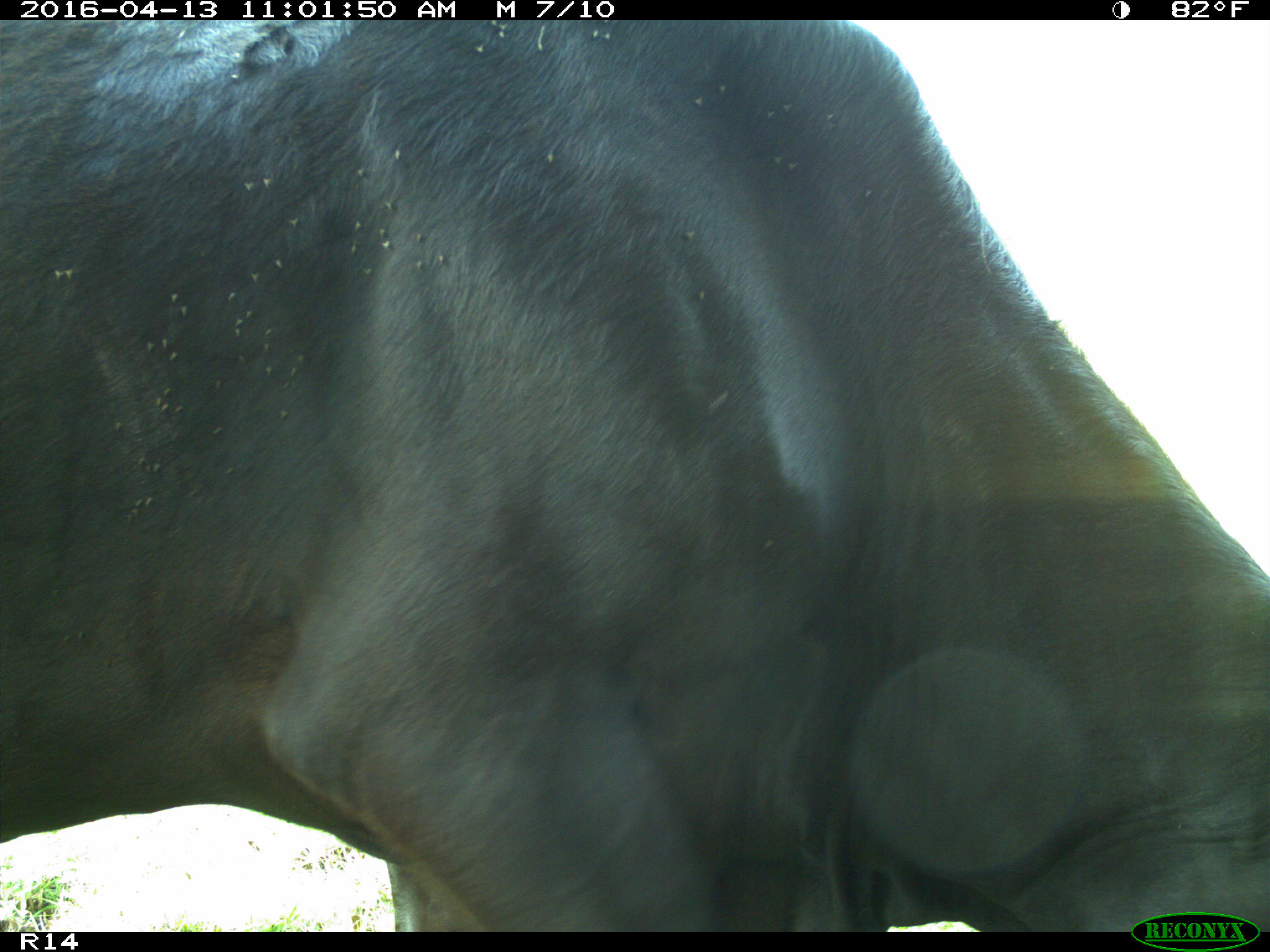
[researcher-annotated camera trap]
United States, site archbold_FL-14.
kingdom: Animalia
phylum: Chordata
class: Mammalia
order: Artiodactyla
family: Bovidae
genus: Bos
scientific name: Bos taurus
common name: domestic cow